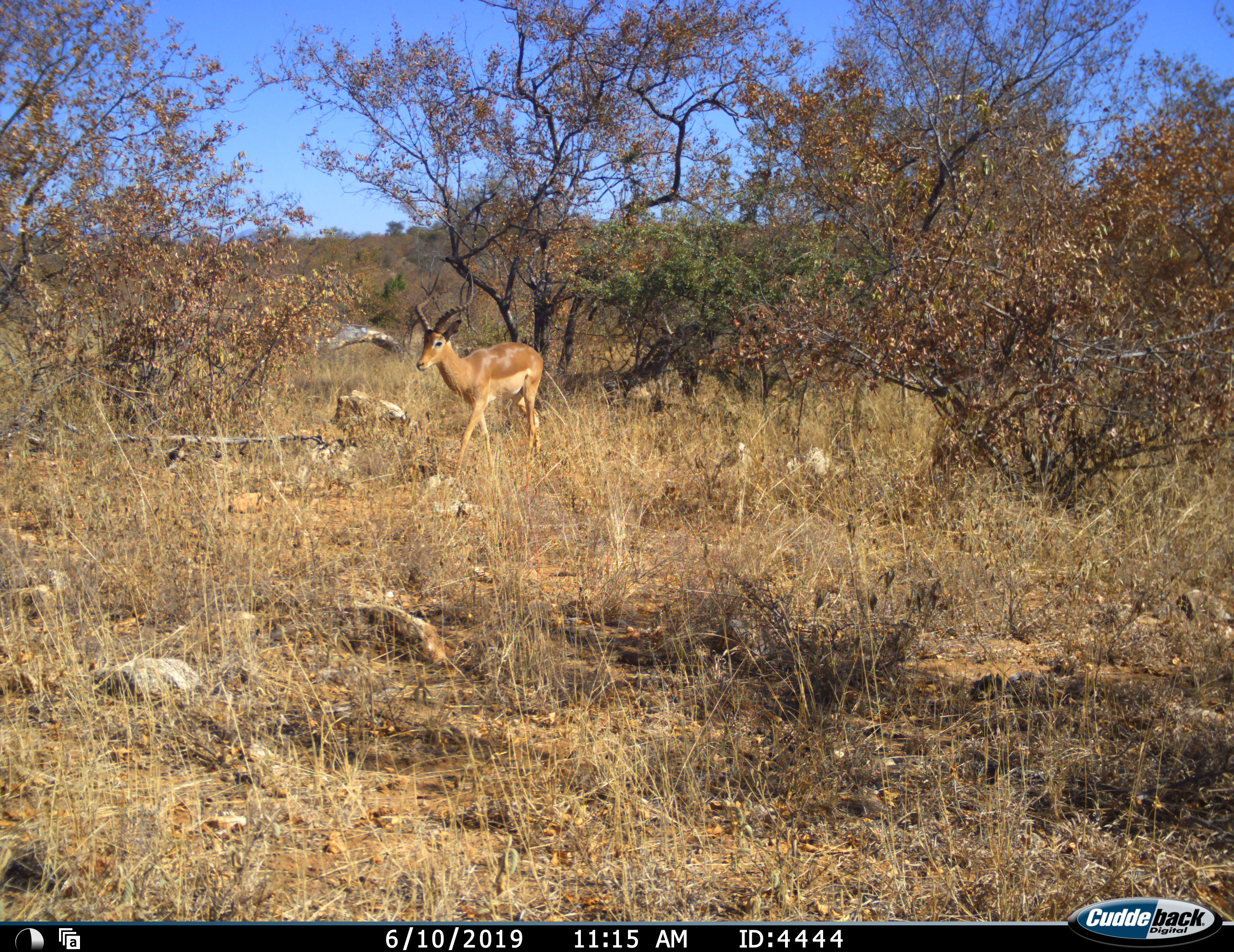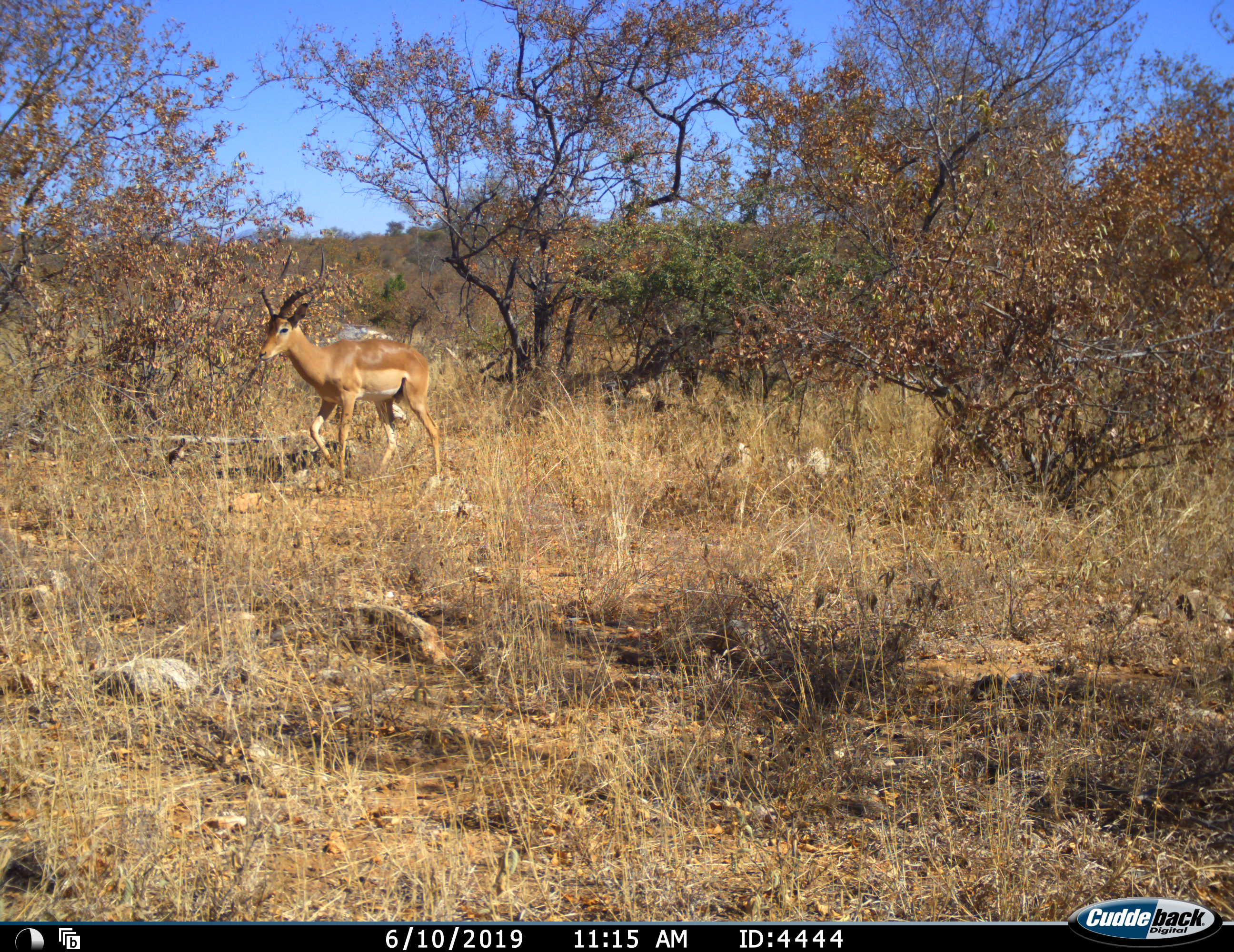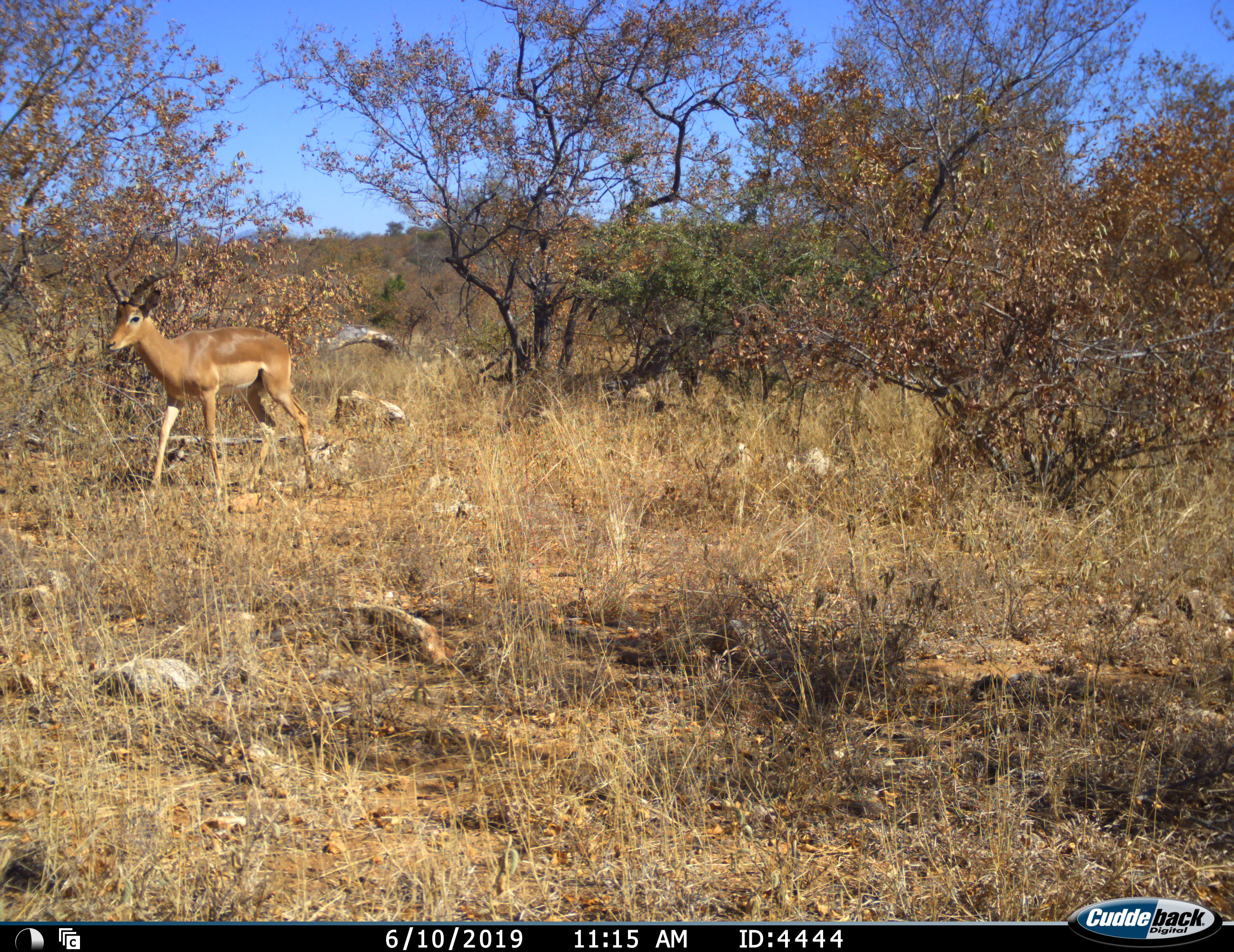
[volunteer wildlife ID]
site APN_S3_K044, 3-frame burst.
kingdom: Animalia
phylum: Chordata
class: Mammalia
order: Artiodactyla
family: Bovidae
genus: Aepyceros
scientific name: Aepyceros melampus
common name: impala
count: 1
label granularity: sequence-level